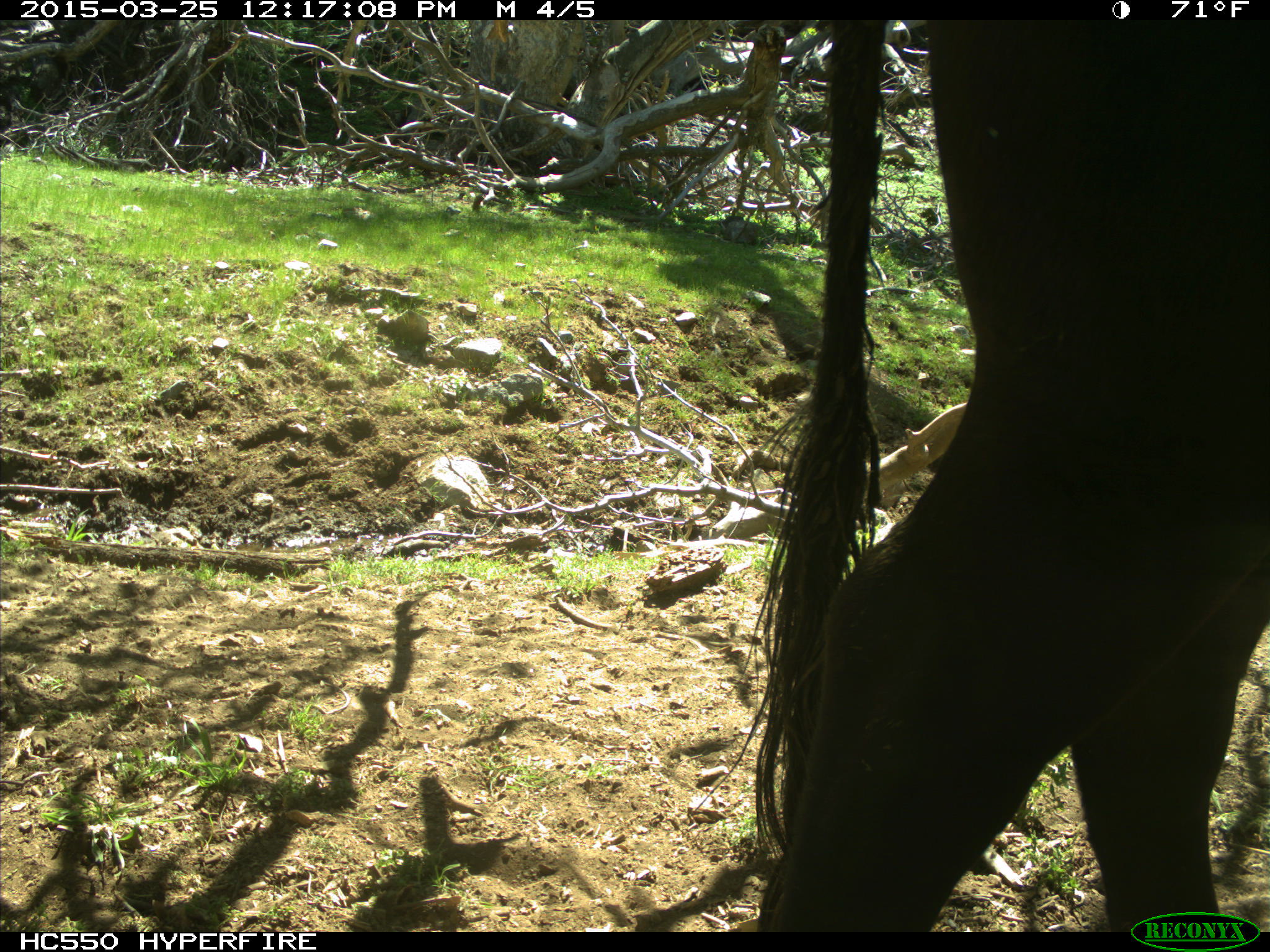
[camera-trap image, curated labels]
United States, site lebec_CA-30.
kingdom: Animalia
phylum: Chordata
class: Mammalia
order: Artiodactyla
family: Bovidae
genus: Bos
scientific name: Bos taurus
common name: domestic cow